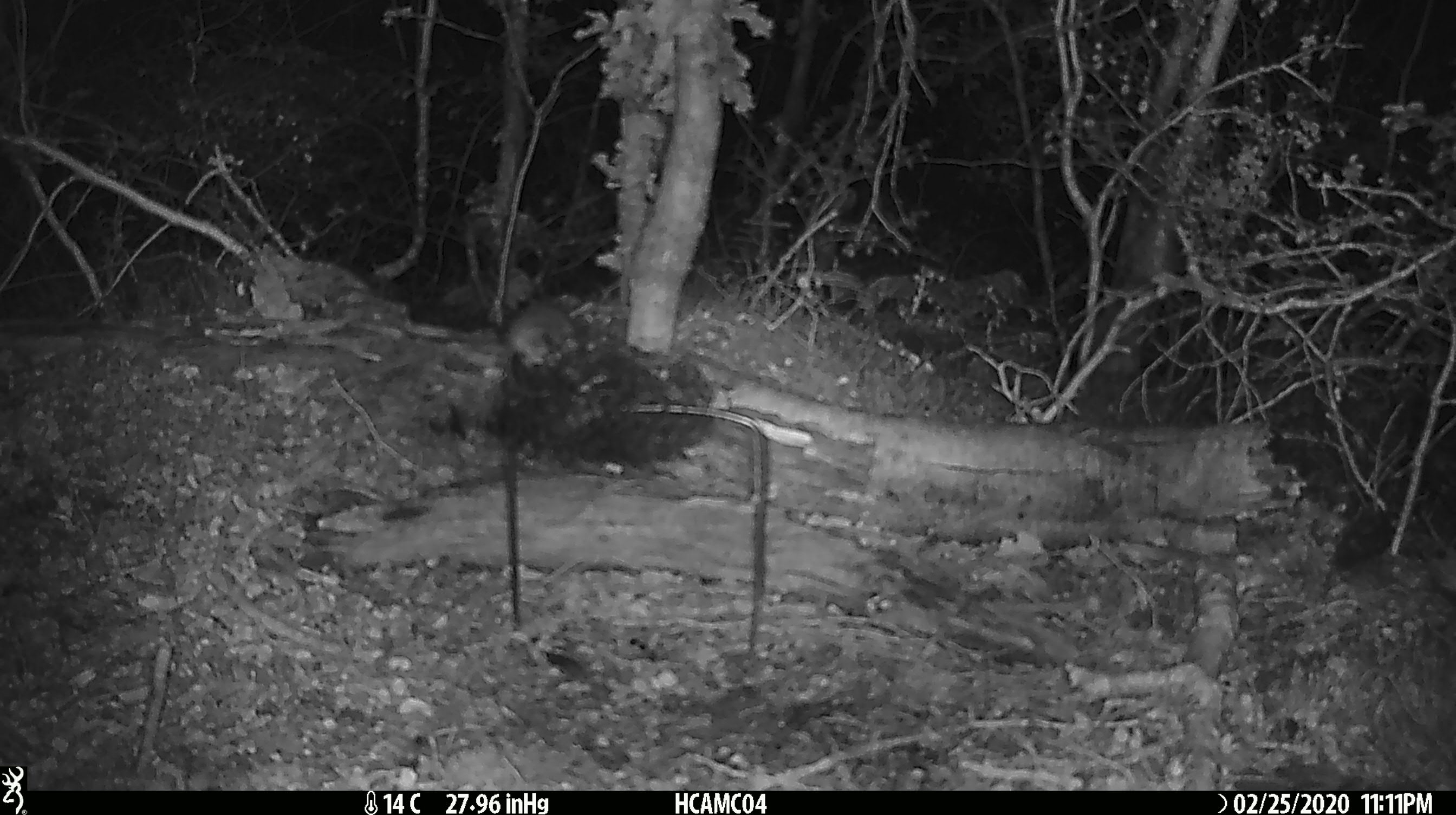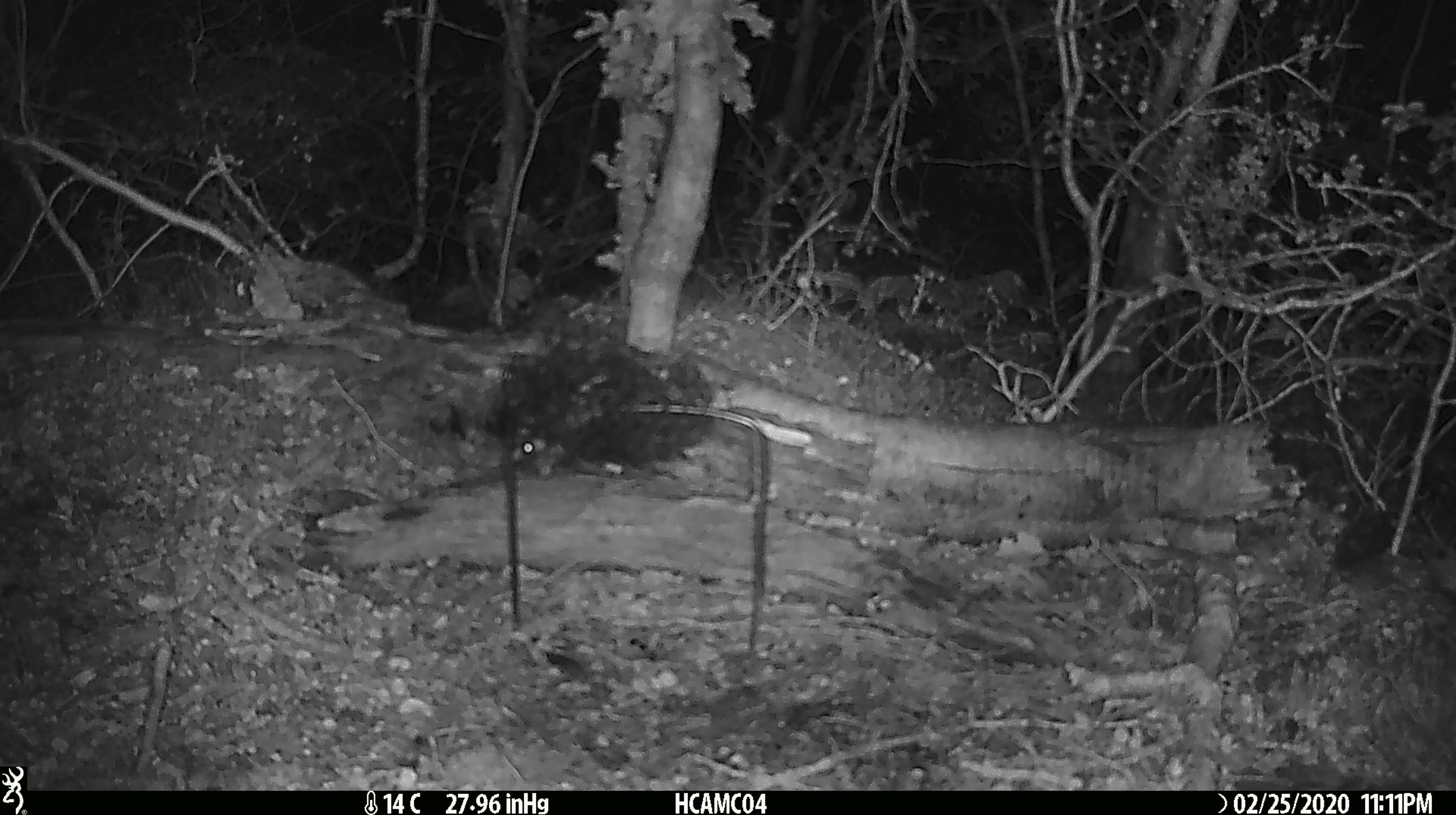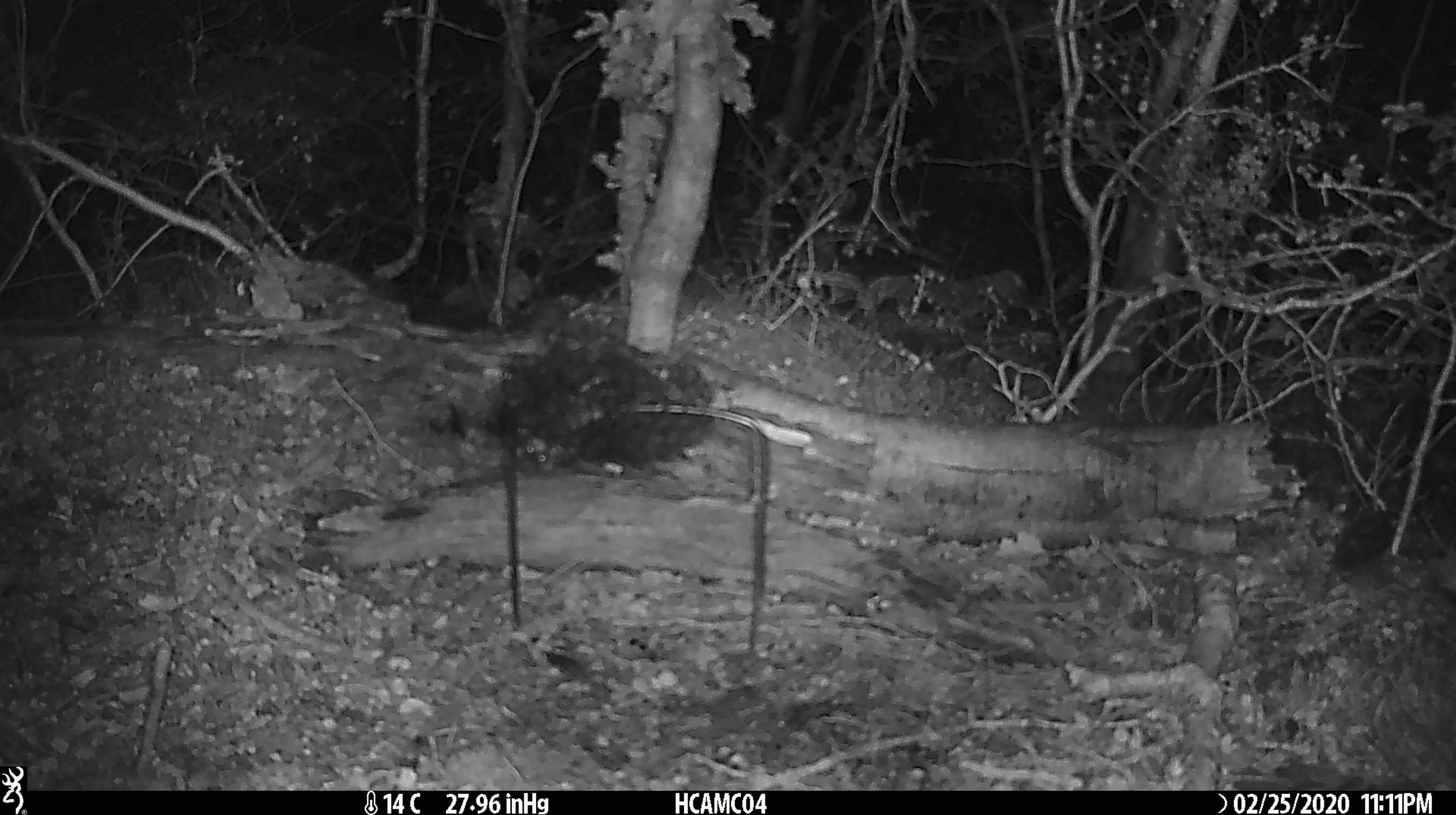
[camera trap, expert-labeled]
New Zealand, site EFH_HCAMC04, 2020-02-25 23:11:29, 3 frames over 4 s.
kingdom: Animalia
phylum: Chordata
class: Mammalia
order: Rodentia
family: Muridae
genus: Mus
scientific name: Mus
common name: mouse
Mouse (Mus).